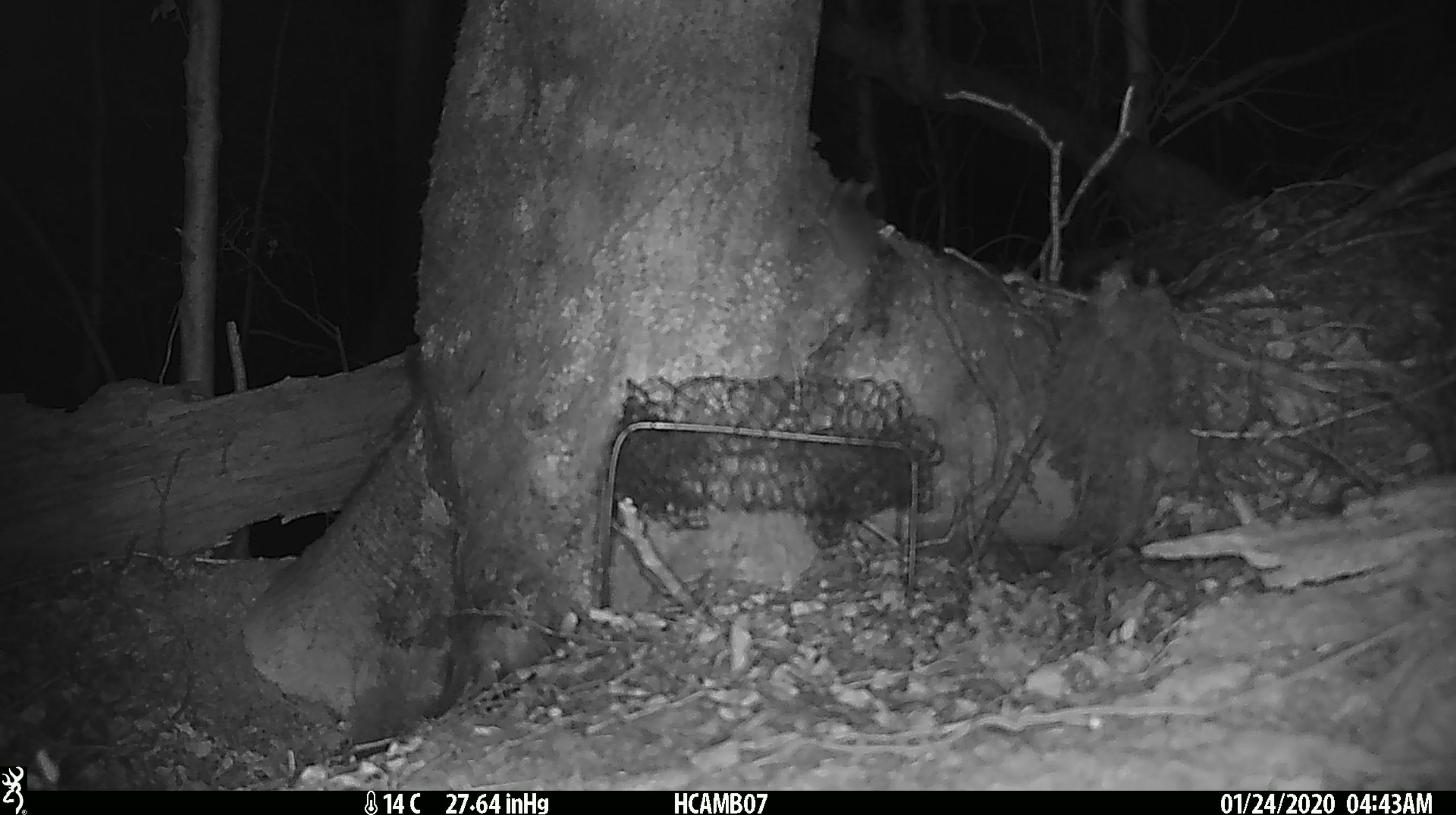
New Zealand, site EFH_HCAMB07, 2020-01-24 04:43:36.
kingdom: Animalia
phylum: Chordata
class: Mammalia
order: Rodentia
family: Muridae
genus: Mus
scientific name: Mus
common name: mouse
Mouse (Mus).